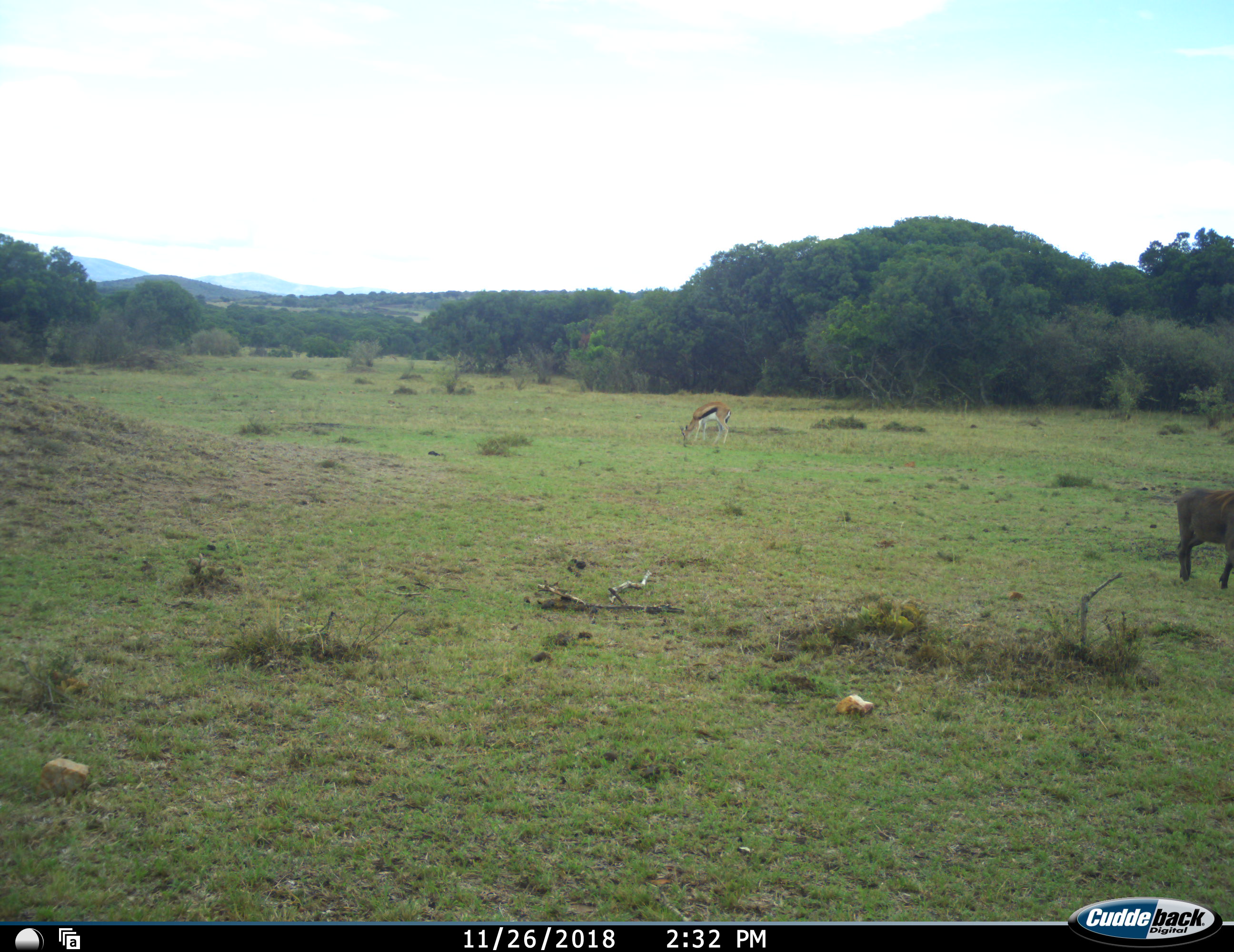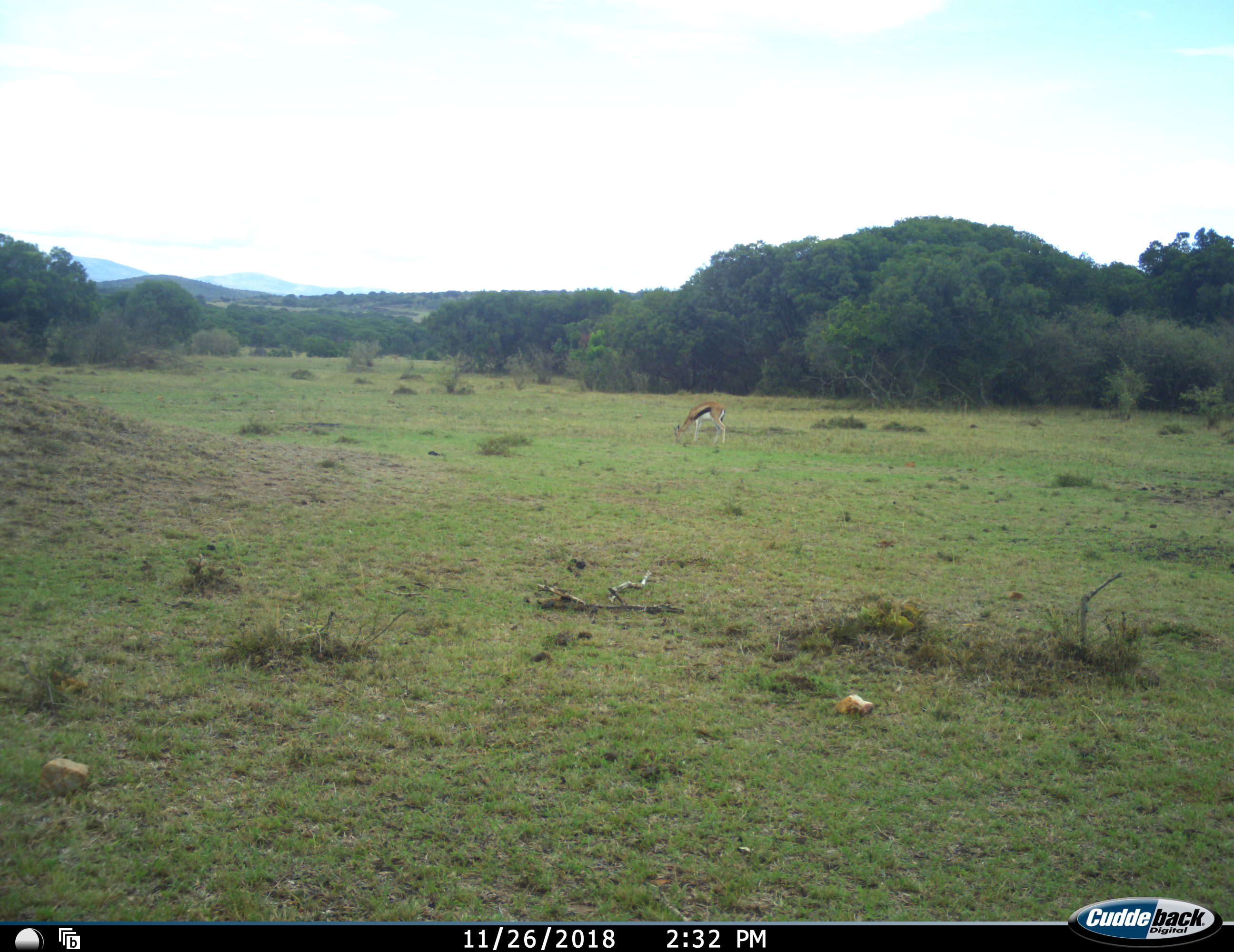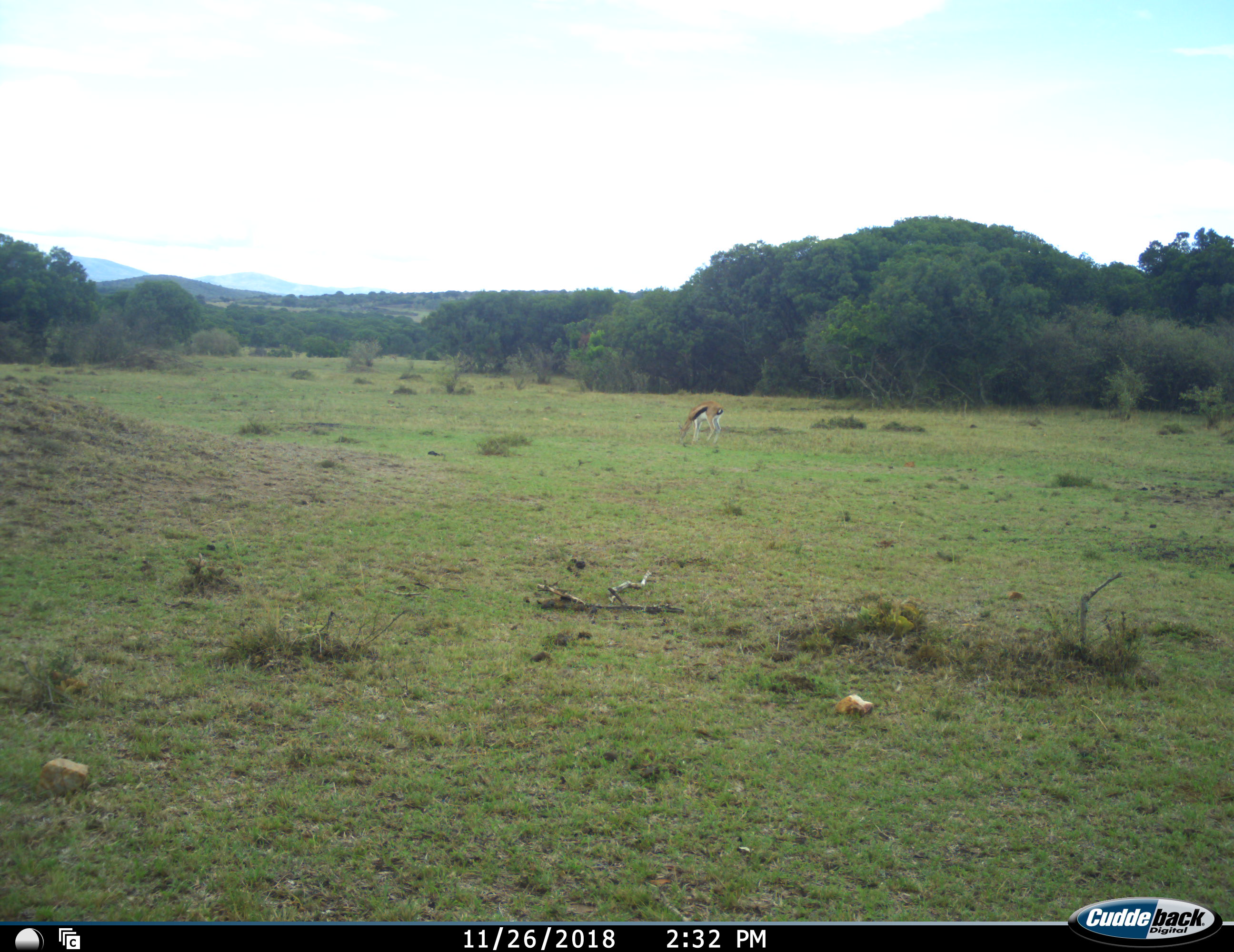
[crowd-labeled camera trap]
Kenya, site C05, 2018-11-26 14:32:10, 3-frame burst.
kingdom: Animalia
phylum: Chordata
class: Mammalia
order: Artiodactyla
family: Bovidae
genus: Eudorcas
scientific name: Eudorcas thomsonii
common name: thomson's gazelle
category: gazellethomsons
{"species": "gazellethomsons (thomson's gazelle) (Eudorcas thomsonii)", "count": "1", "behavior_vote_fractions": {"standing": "22%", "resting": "0%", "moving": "0%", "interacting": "0%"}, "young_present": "0%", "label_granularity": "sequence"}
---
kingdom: Animalia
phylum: Chordata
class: Mammalia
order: Artiodactyla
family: Suidae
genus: Phacochoerus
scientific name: Phacochoerus africanus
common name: warthog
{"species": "warthog (Phacochoerus africanus)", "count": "1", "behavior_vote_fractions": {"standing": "0%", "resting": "0%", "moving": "100%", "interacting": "0%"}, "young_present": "0%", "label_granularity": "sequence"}